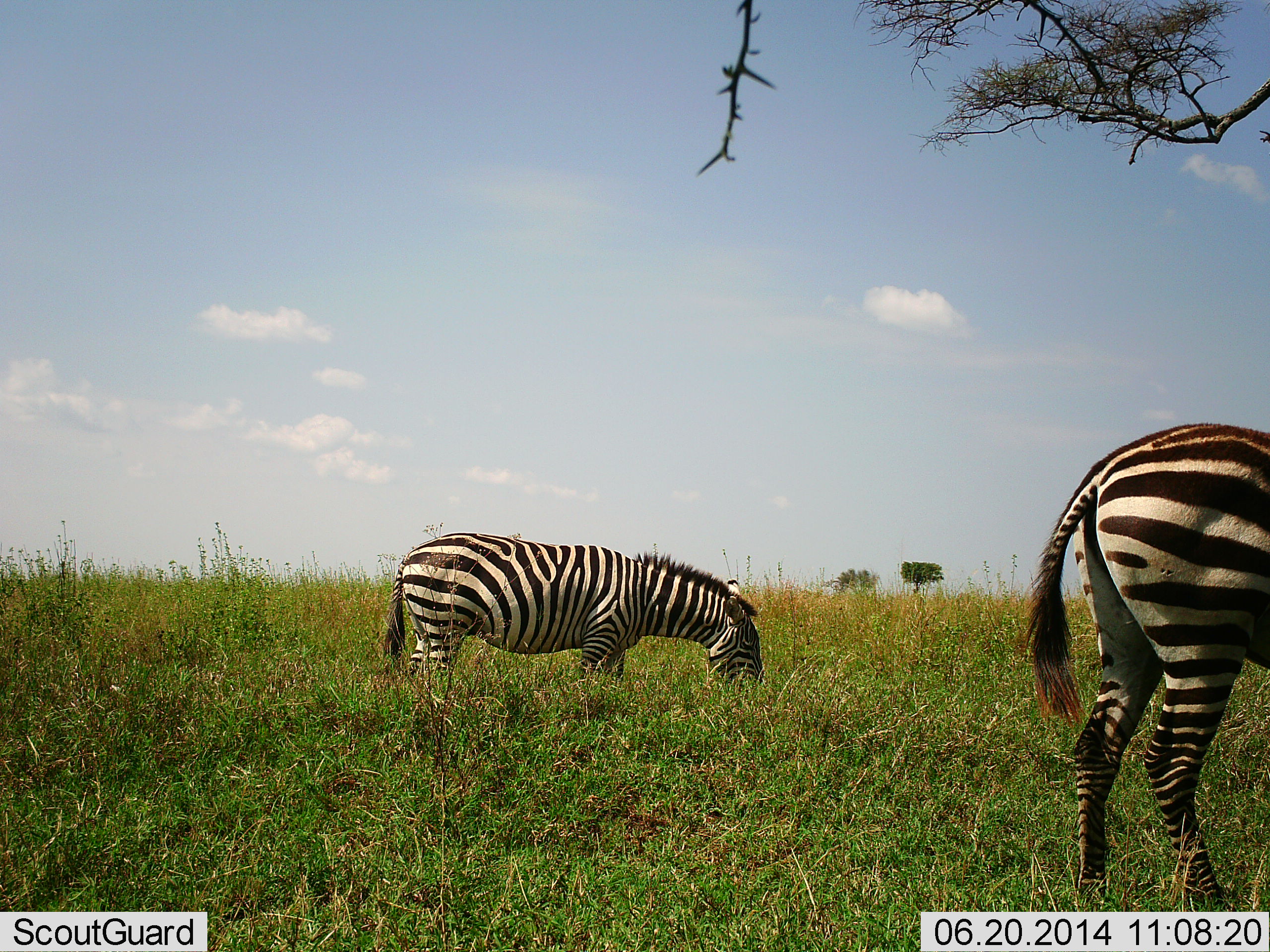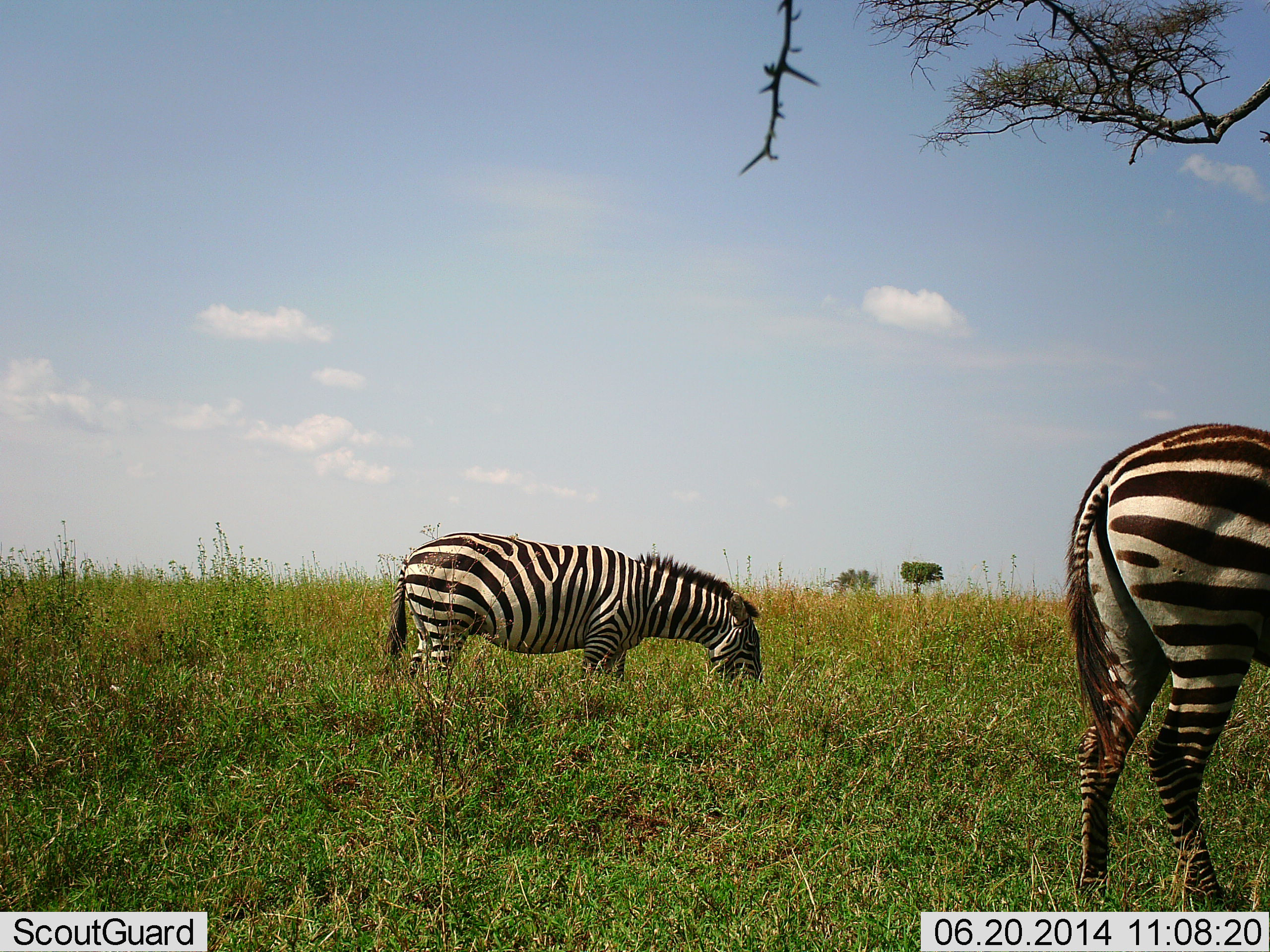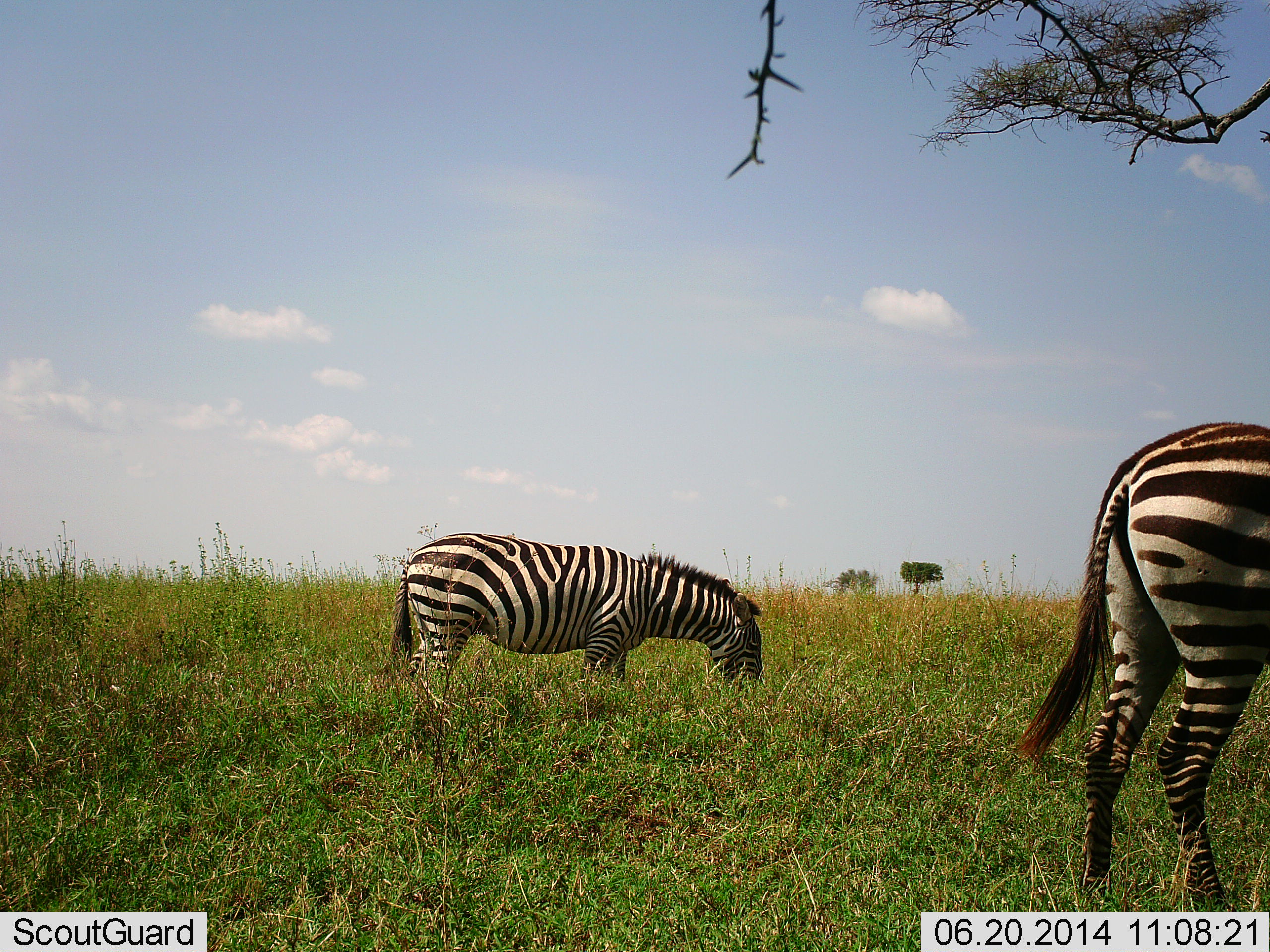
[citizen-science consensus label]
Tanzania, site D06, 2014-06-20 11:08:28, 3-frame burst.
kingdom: Animalia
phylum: Chordata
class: Mammalia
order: Perissodactyla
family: Equidae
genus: Equus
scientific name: Equus quagga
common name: plains zebra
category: zebra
Zebra (plains zebra) (Equus quagga), count 2. Behavior (volunteer vote fractions): standing 30%, resting 0%, moving 0%, interacting 0%. Young present (vote fraction): 0%. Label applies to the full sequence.